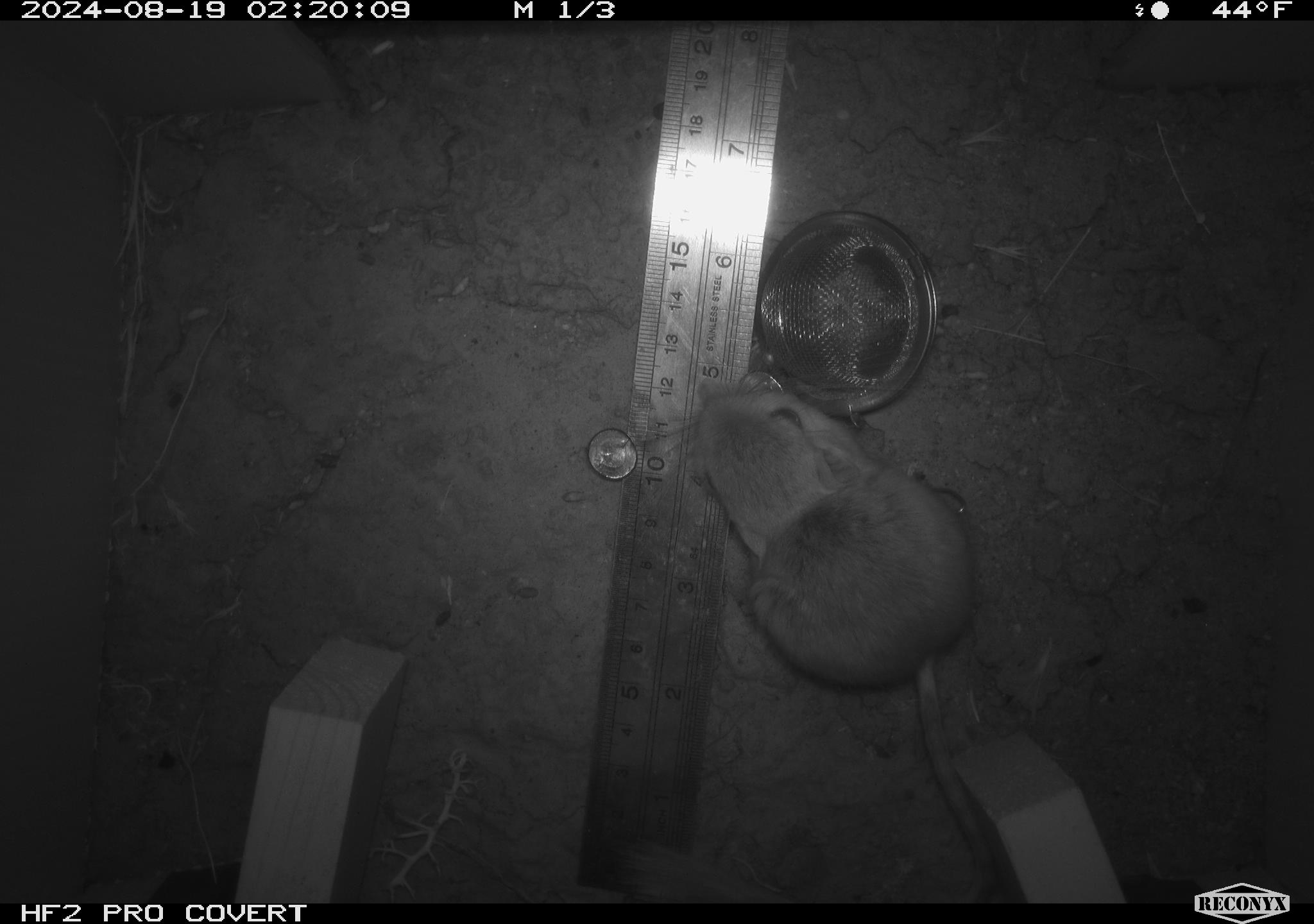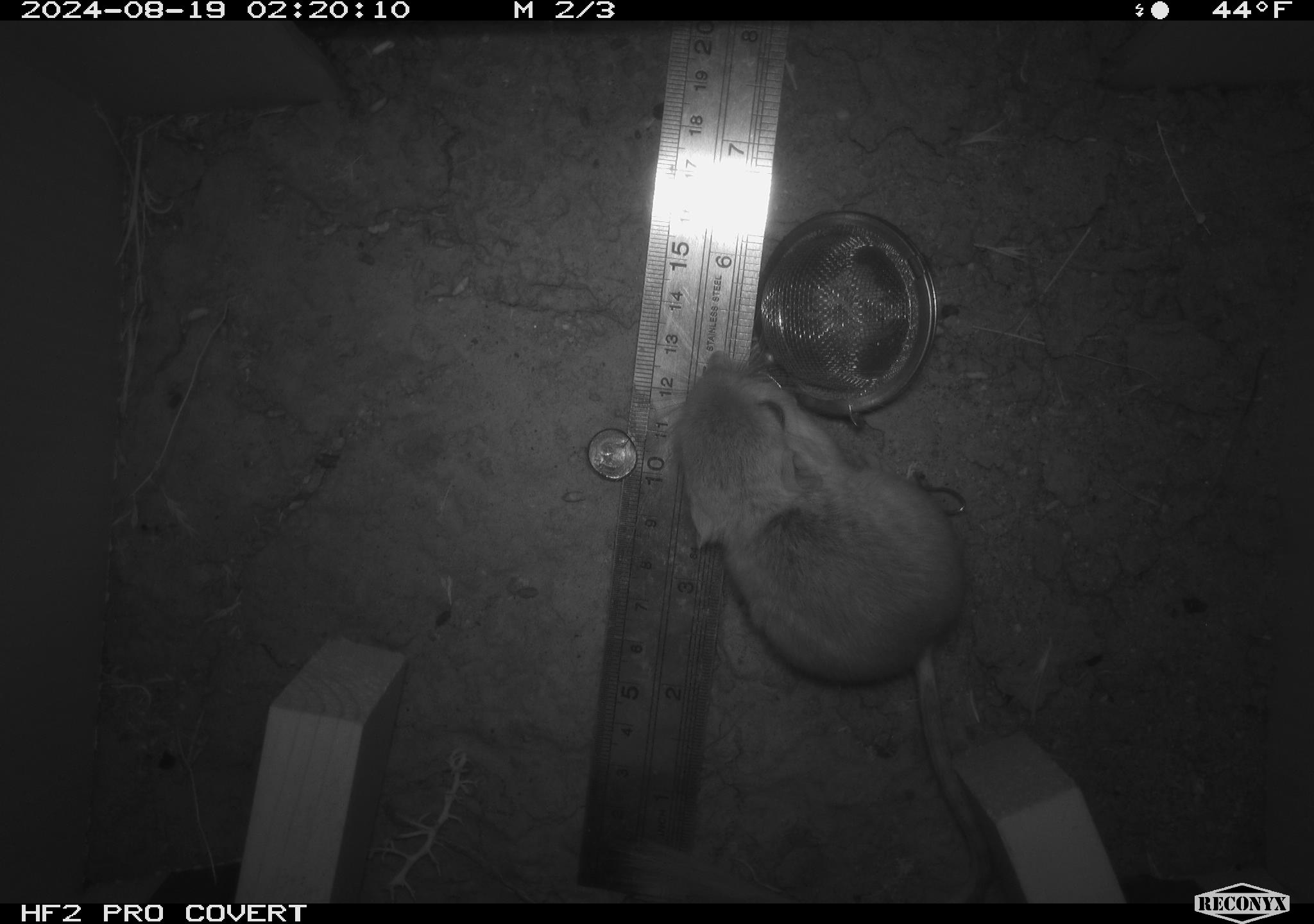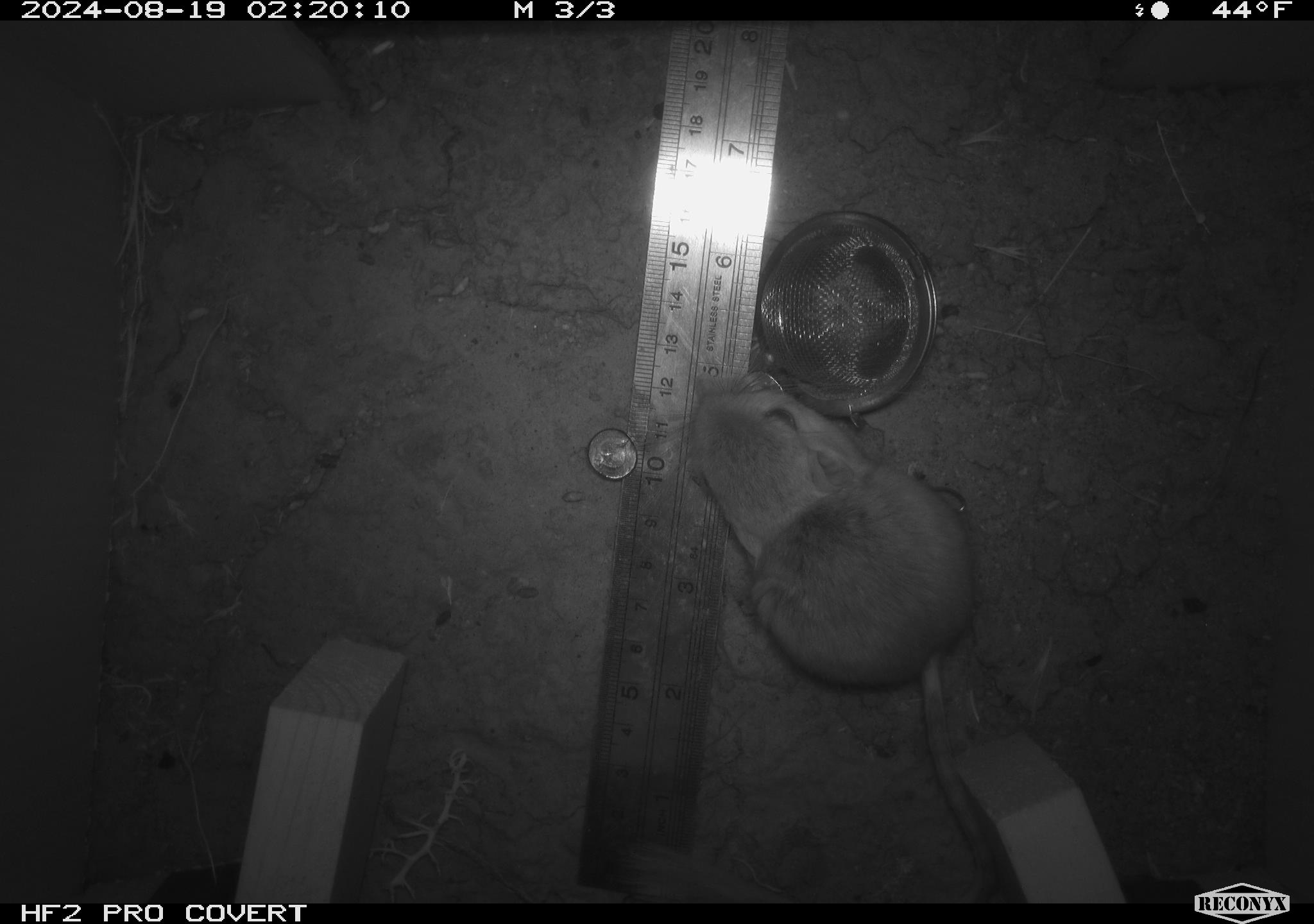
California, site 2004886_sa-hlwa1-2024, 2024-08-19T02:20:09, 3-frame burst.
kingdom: Animalia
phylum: Chordata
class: Mammalia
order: Rodentia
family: Heteromyidae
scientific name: Heteromyidae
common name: kangaroo rats and pocket mice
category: heteromyidae family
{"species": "heteromyidae family (kangaroo rats and pocket mice) (Heteromyidae)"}